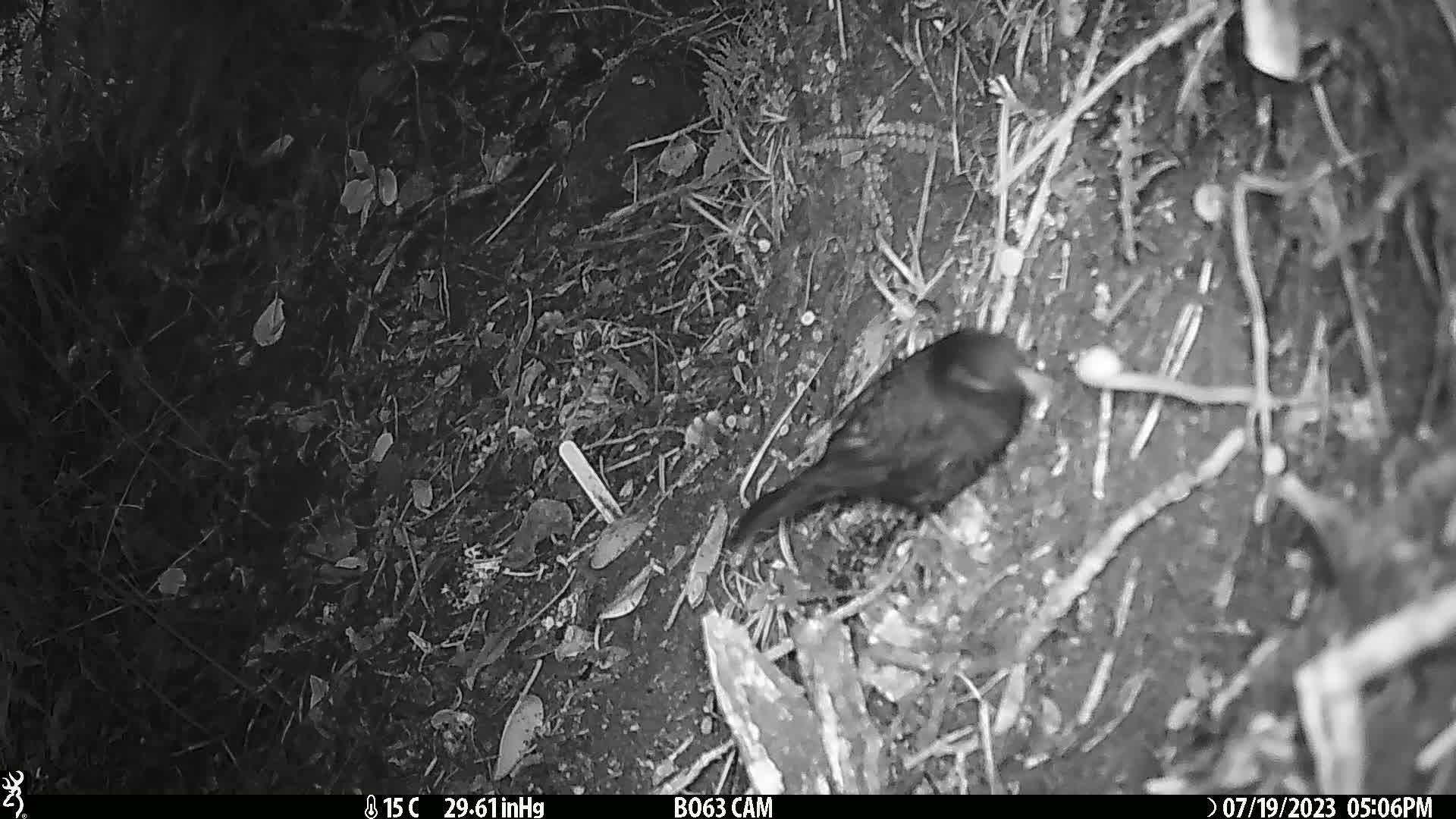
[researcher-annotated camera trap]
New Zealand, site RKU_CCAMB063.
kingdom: Animalia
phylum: Chordata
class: Aves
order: Passeriformes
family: Turdidae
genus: Turdus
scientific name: Turdus merula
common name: eurasian blackbird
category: blackbird